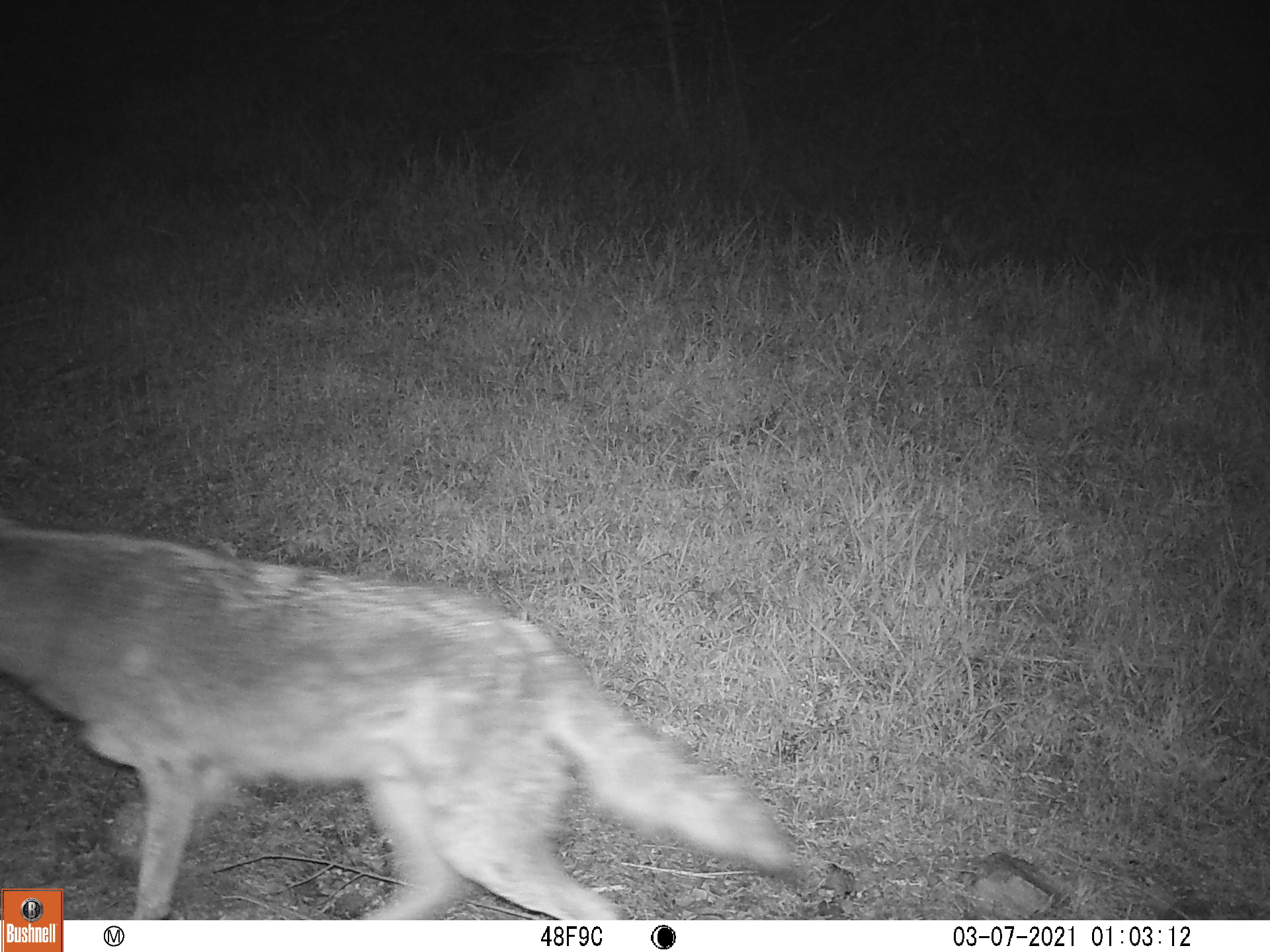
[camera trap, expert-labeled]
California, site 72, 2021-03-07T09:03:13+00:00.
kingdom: Animalia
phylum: Chordata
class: Mammalia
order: Carnivora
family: Canidae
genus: Canis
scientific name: Canis latrans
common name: coyote